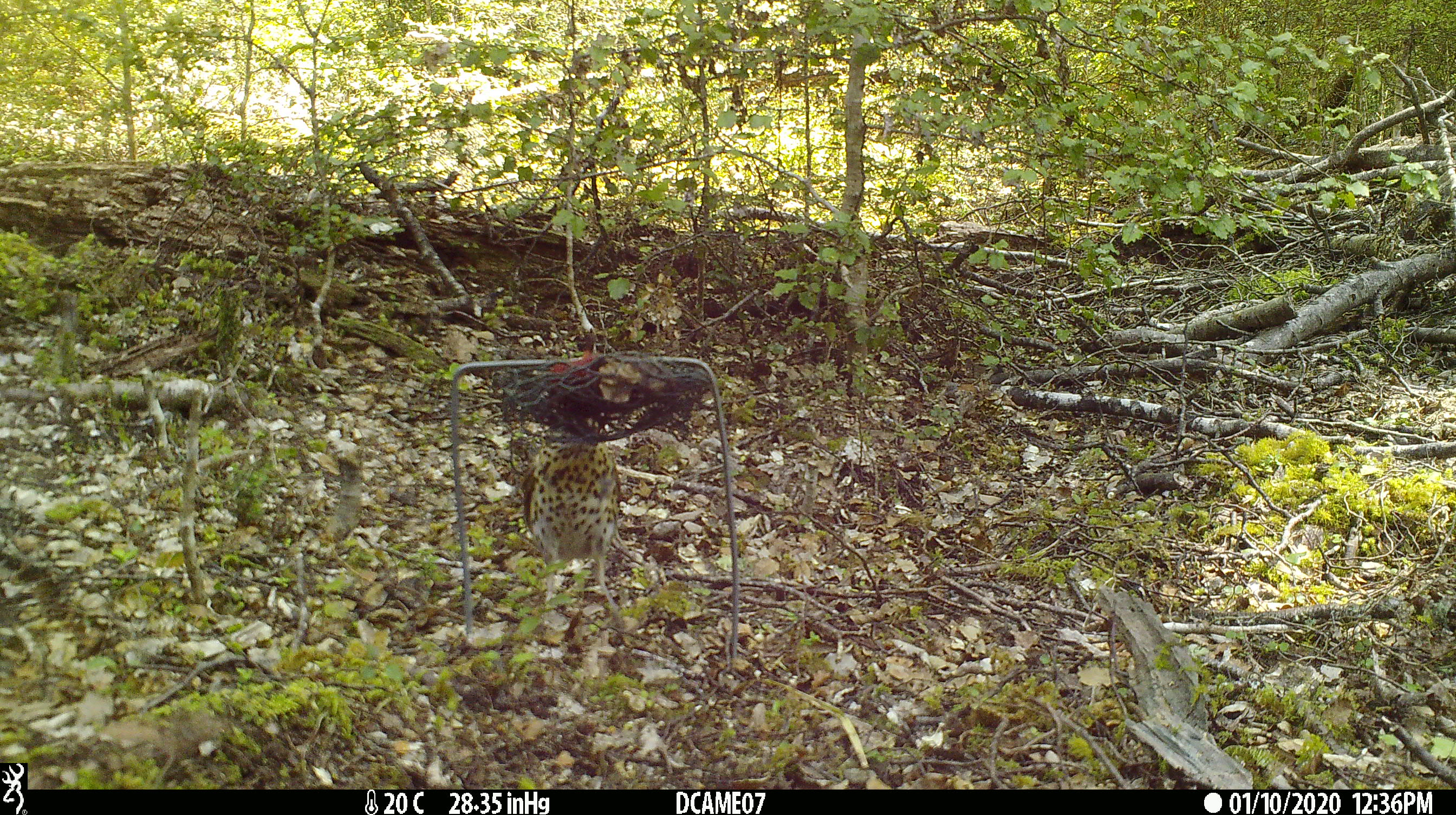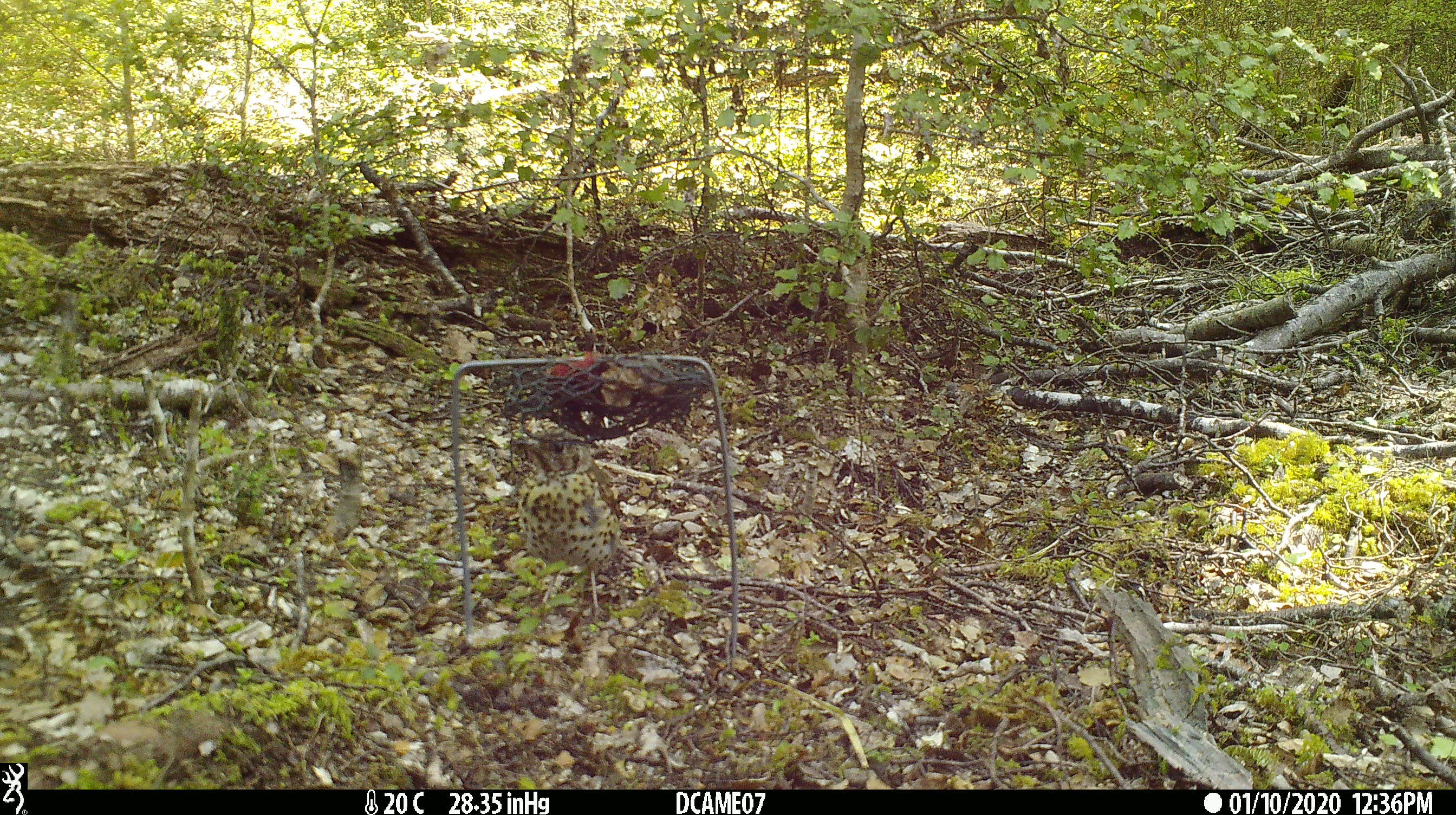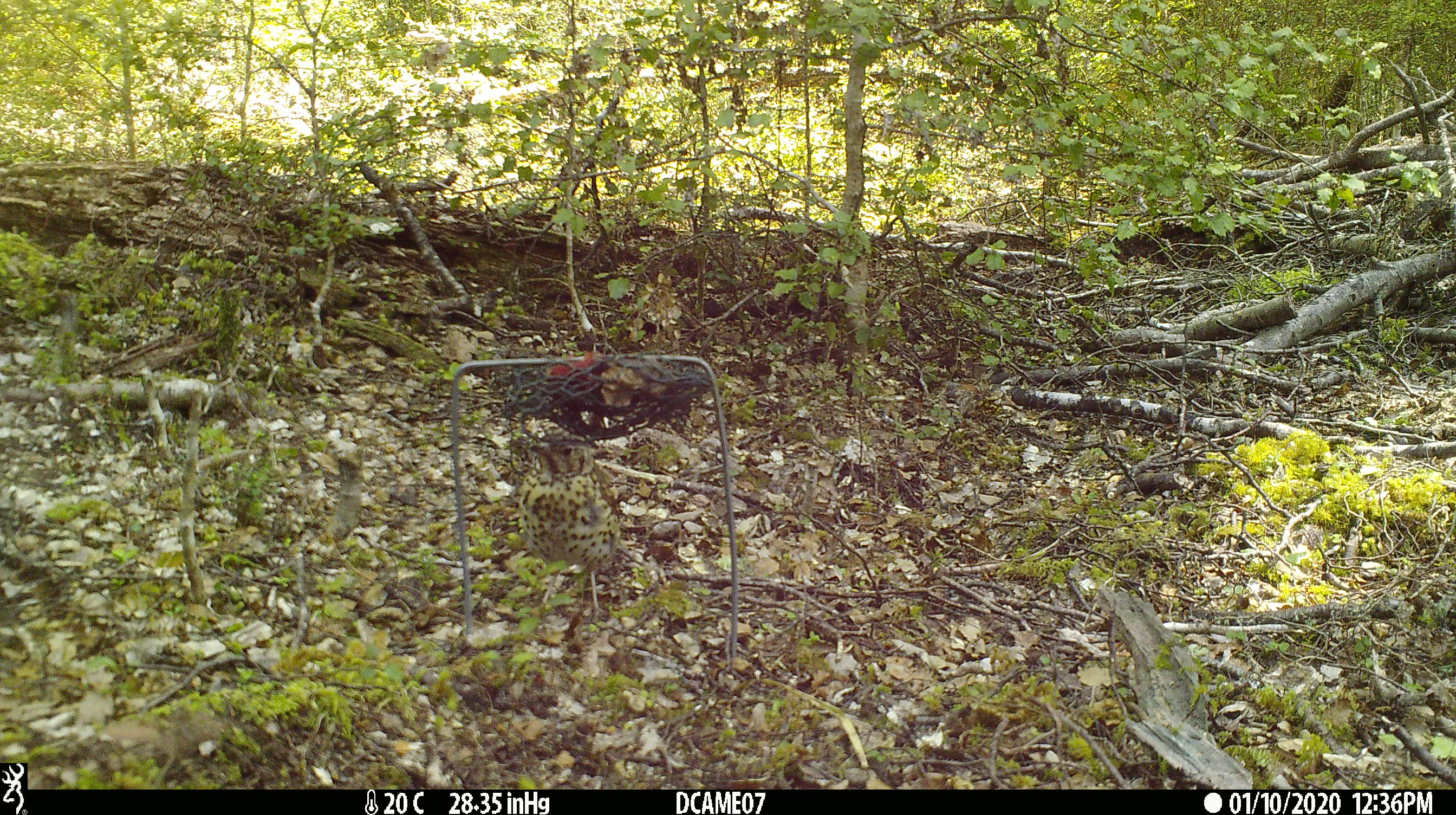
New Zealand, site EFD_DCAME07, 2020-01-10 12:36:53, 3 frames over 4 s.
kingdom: Animalia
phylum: Chordata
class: Aves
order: Passeriformes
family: Turdidae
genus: Turdus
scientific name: Turdus philomelos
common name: song thrush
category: thrush